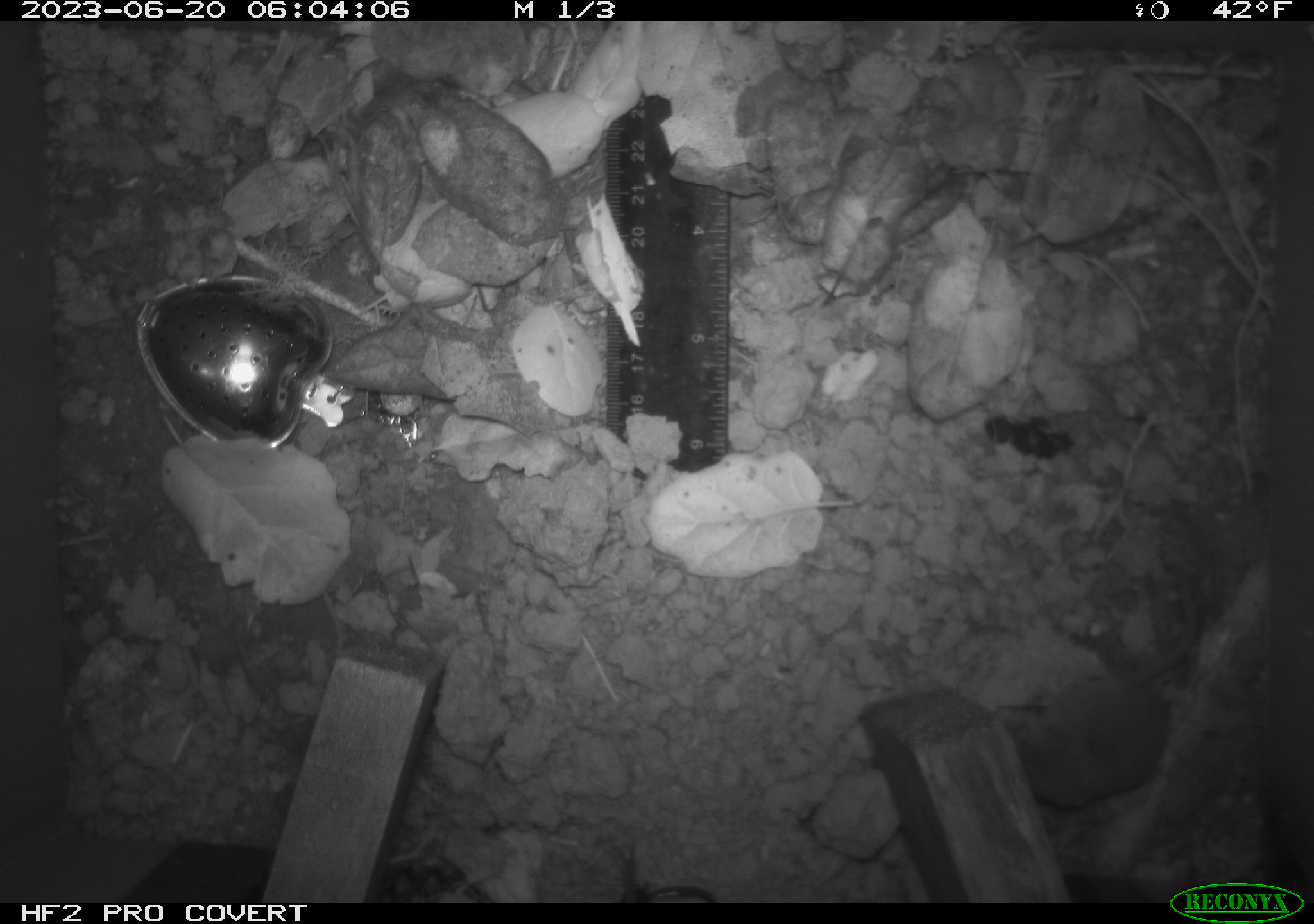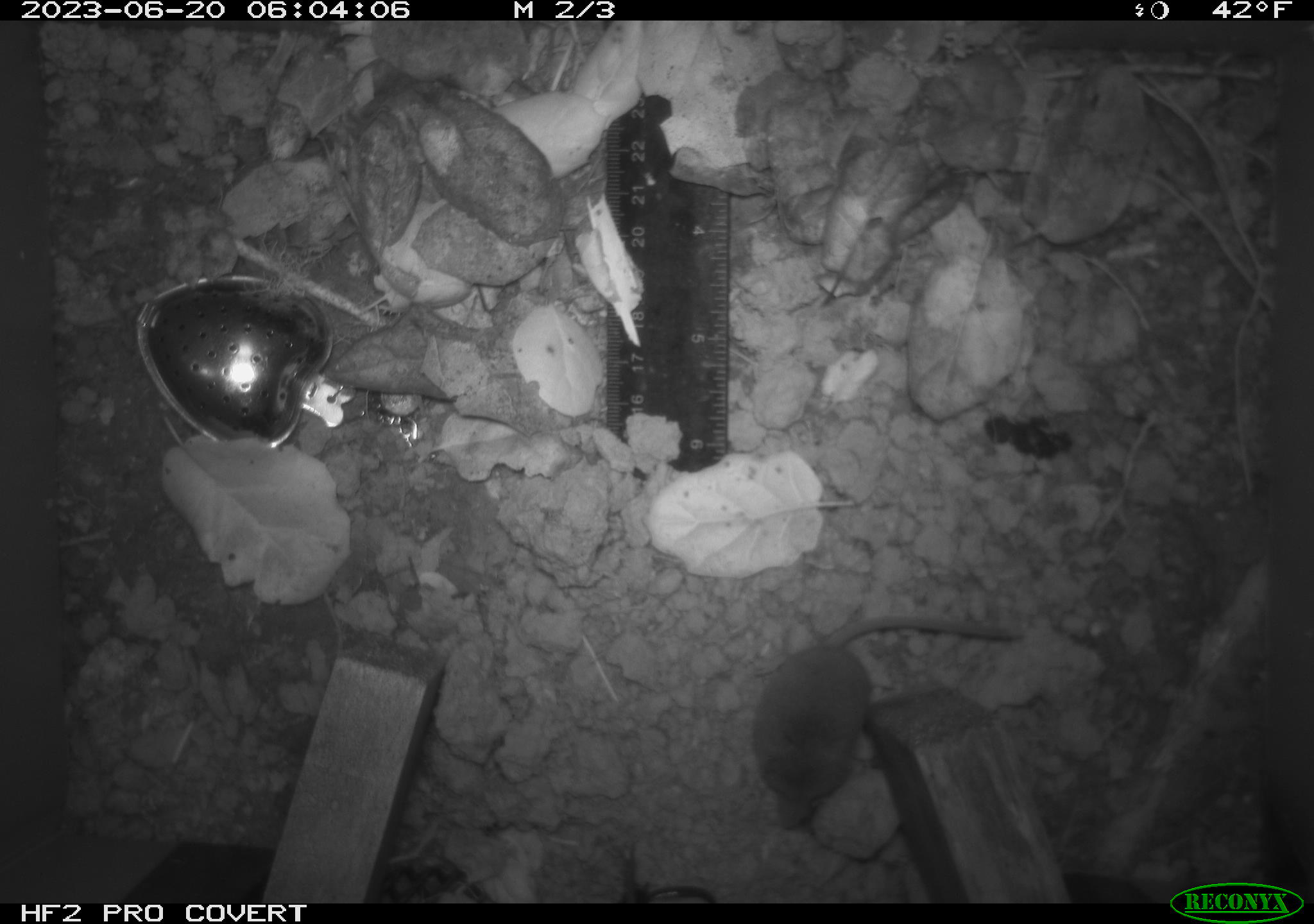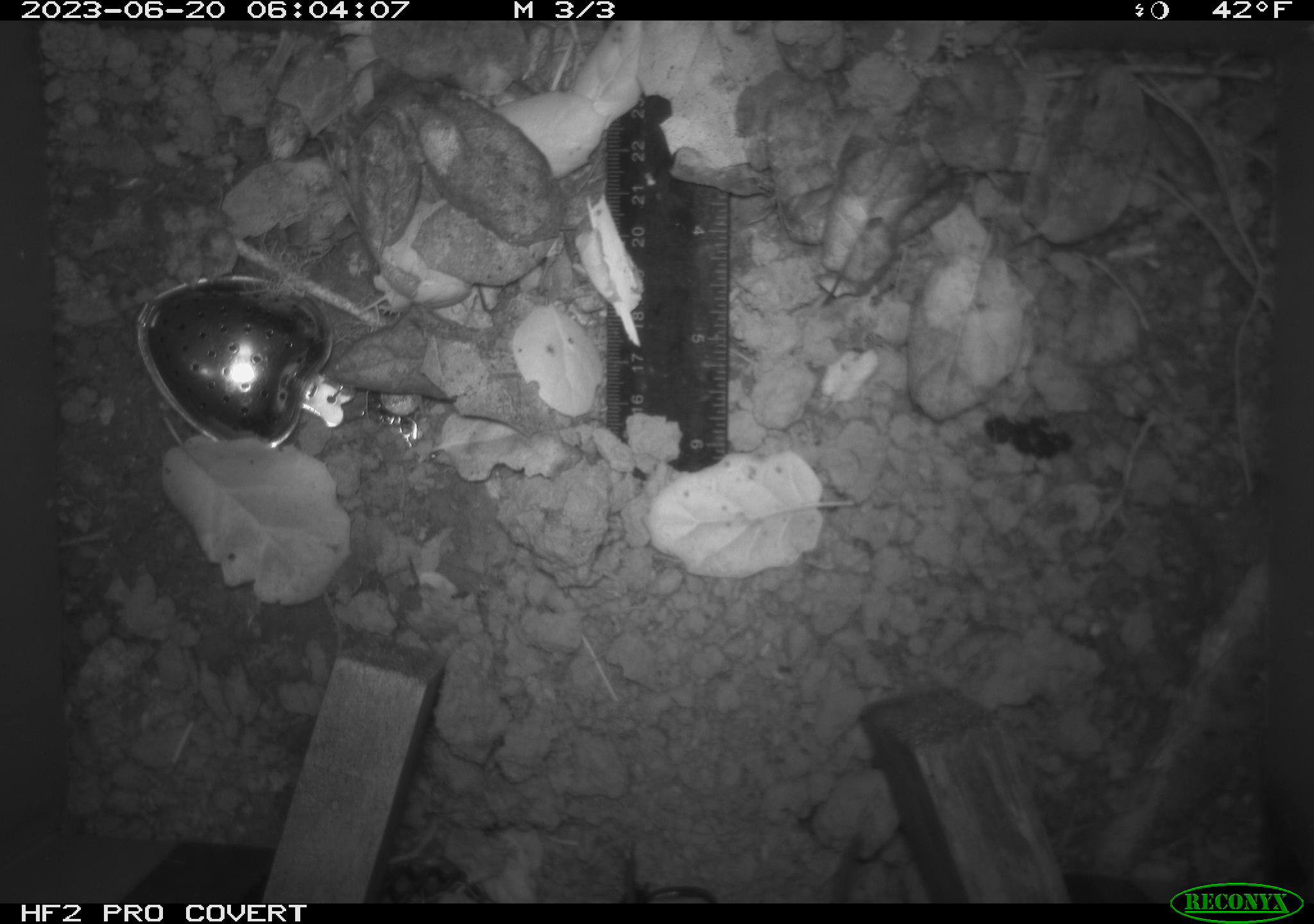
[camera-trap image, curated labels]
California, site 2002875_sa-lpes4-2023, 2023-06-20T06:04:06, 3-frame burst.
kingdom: Animalia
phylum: Chordata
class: Mammalia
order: Eulipotyphla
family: Soricidae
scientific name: Soricidae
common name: shrews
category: soricidae family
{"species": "soricidae family (shrews) (Soricidae)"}